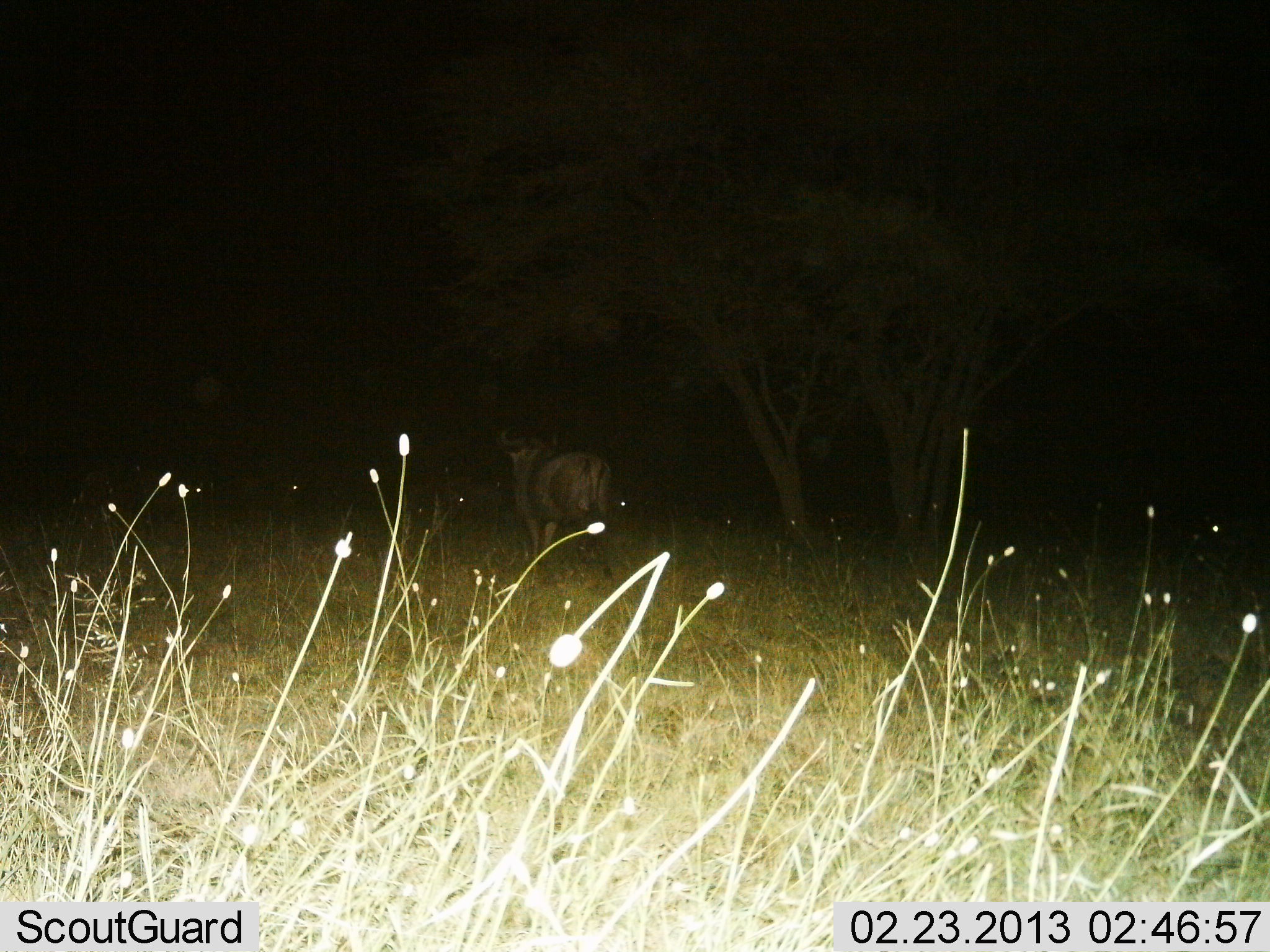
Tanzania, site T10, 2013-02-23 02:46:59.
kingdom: Animalia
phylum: Chordata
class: Mammalia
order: Artiodactyla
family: Bovidae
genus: Connochaetes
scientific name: Connochaetes taurinus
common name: blue wildebeest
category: wildebeest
Wildebeest (blue wildebeest) (Connochaetes taurinus), count 1. Behavior (volunteer vote fractions): standing 86%, resting 0%, moving 14%, interacting 0%. Young present (vote fraction): 0%. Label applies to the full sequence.